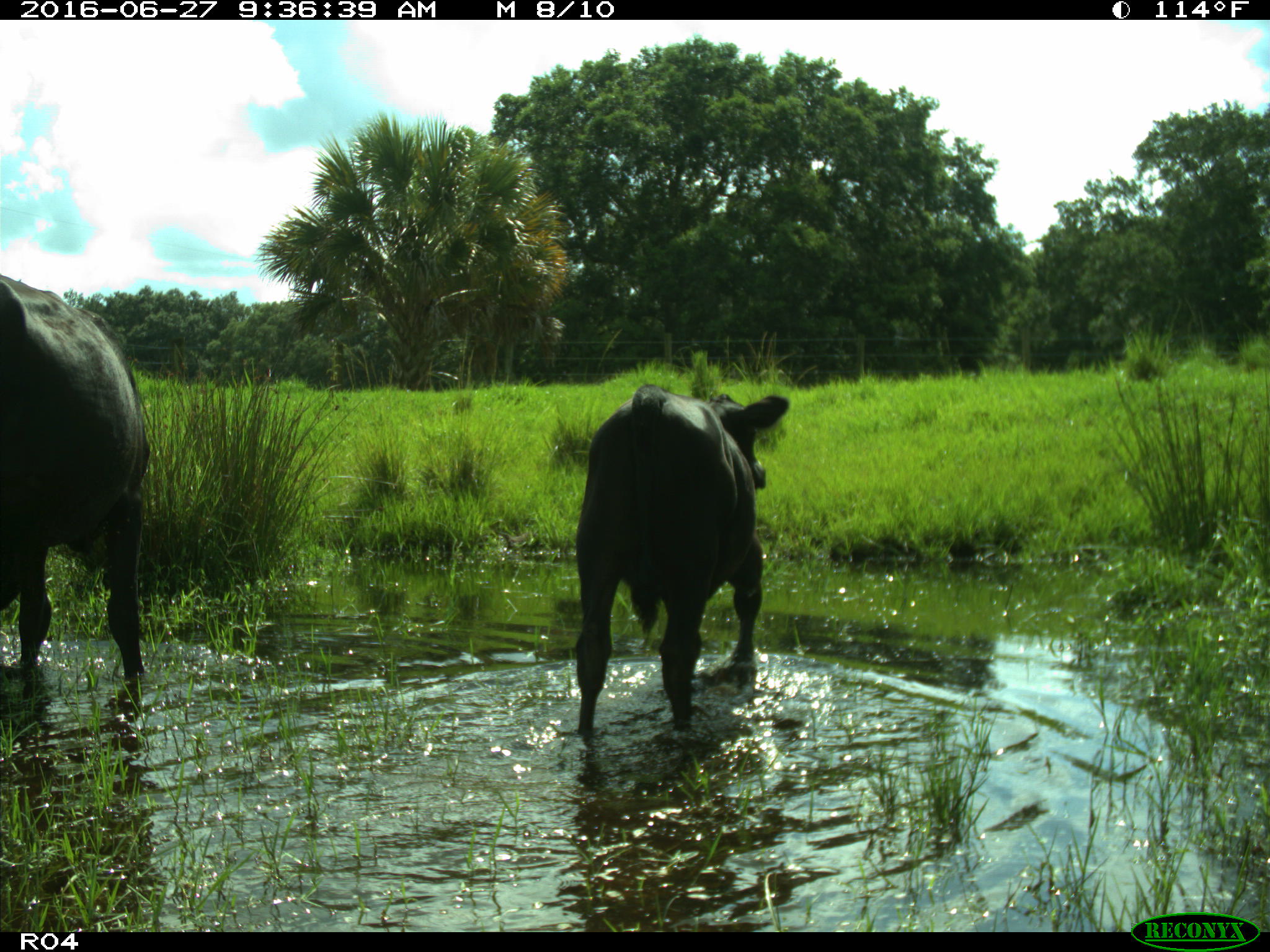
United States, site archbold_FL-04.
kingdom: Animalia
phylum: Chordata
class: Mammalia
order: Artiodactyla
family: Bovidae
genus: Bos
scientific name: Bos taurus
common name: domestic cow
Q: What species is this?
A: Bos taurus (domestic cow).